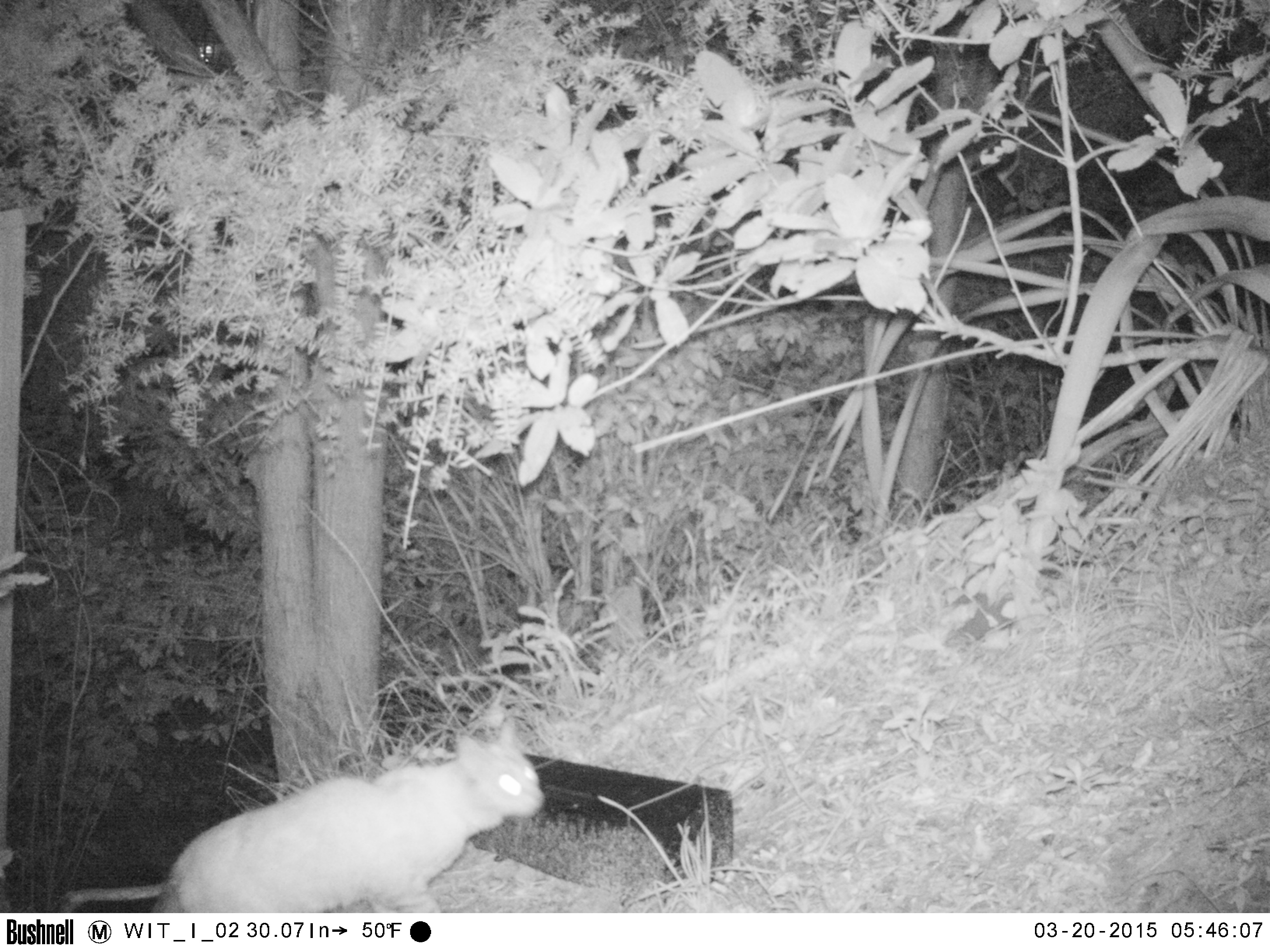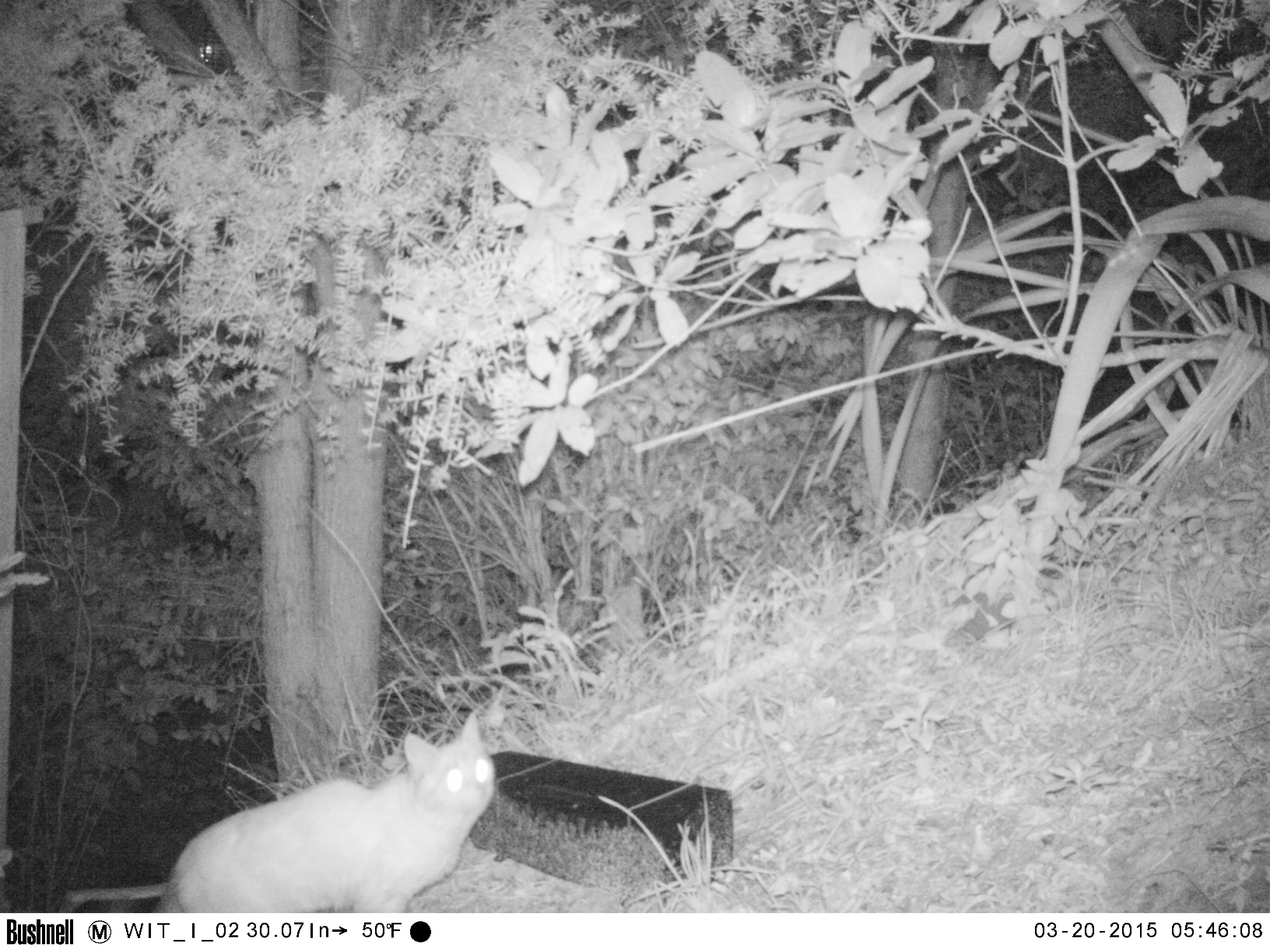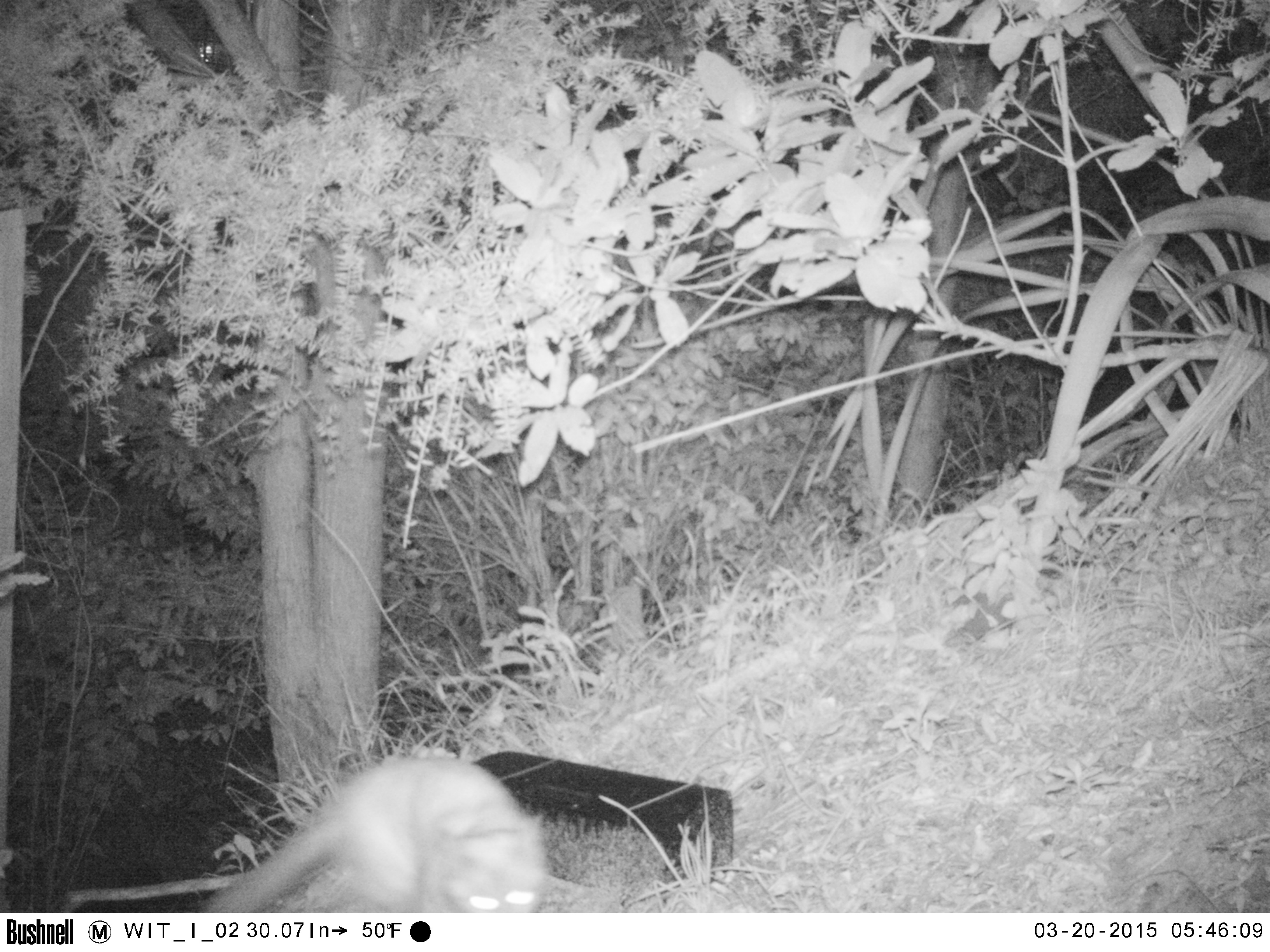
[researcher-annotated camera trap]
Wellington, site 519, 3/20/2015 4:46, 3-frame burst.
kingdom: Animalia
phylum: Chordata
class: Mammalia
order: Carnivora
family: Felidae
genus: Felis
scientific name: Felis catus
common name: cat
Cat (Felis catus).